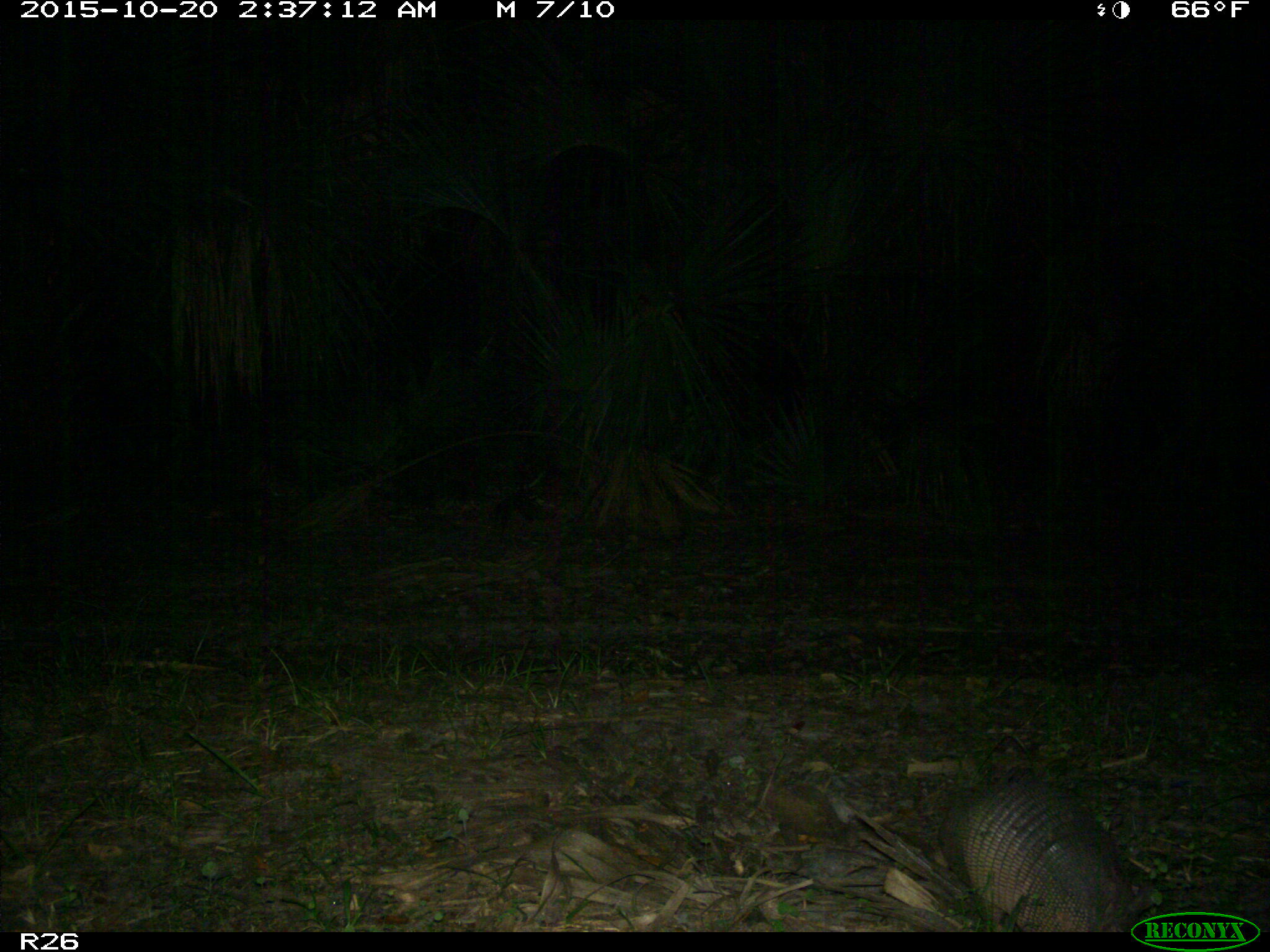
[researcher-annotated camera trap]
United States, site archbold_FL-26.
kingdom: Animalia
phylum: Chordata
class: Mammalia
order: Cingulata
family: Dasypodidae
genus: Dasypus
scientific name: Dasypus novemcinctus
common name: nine-banded armadillo